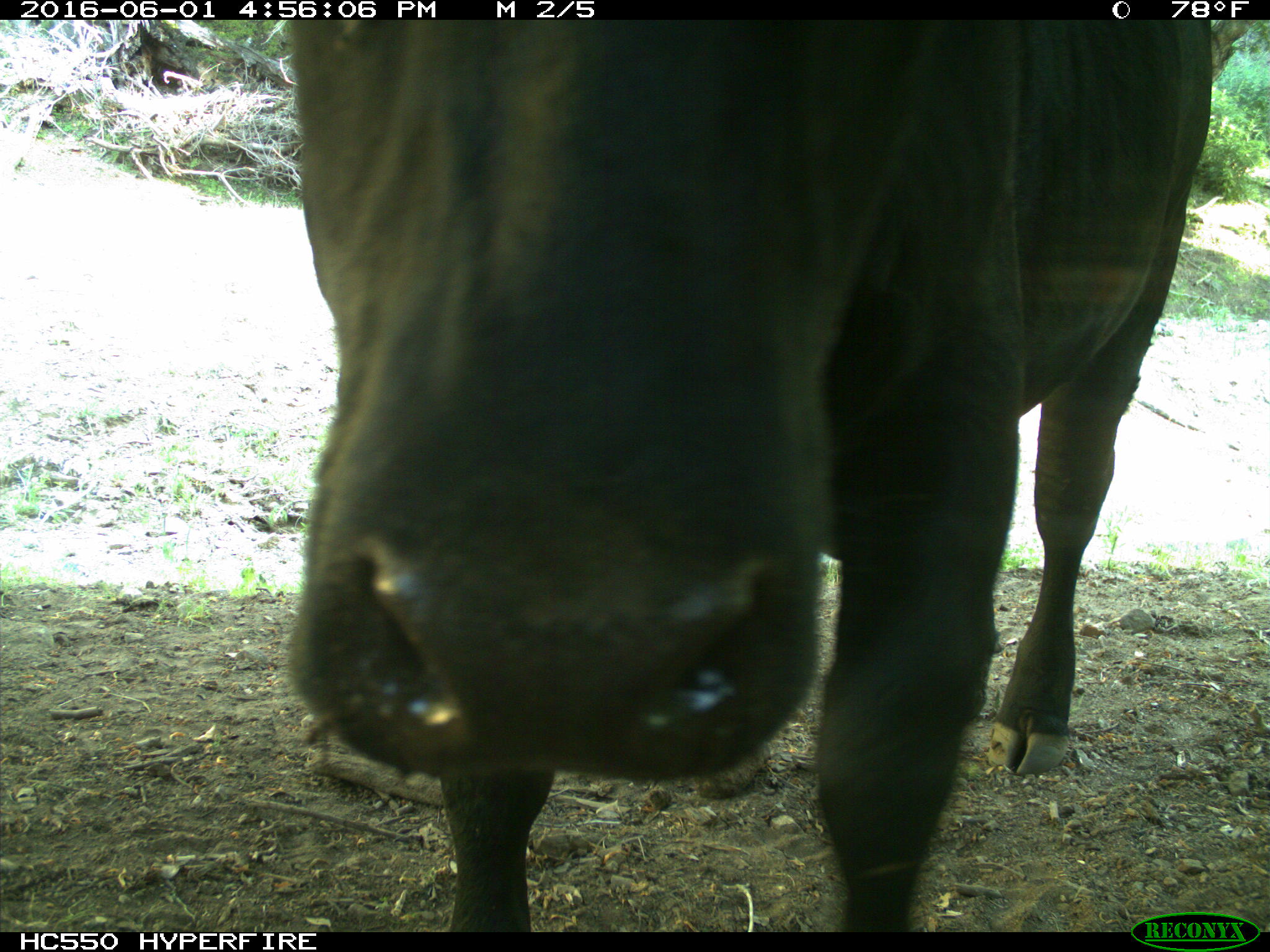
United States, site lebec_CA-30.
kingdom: Animalia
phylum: Chordata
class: Mammalia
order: Artiodactyla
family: Bovidae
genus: Bos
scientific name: Bos taurus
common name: domestic cow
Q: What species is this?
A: Bos taurus (domestic cow).